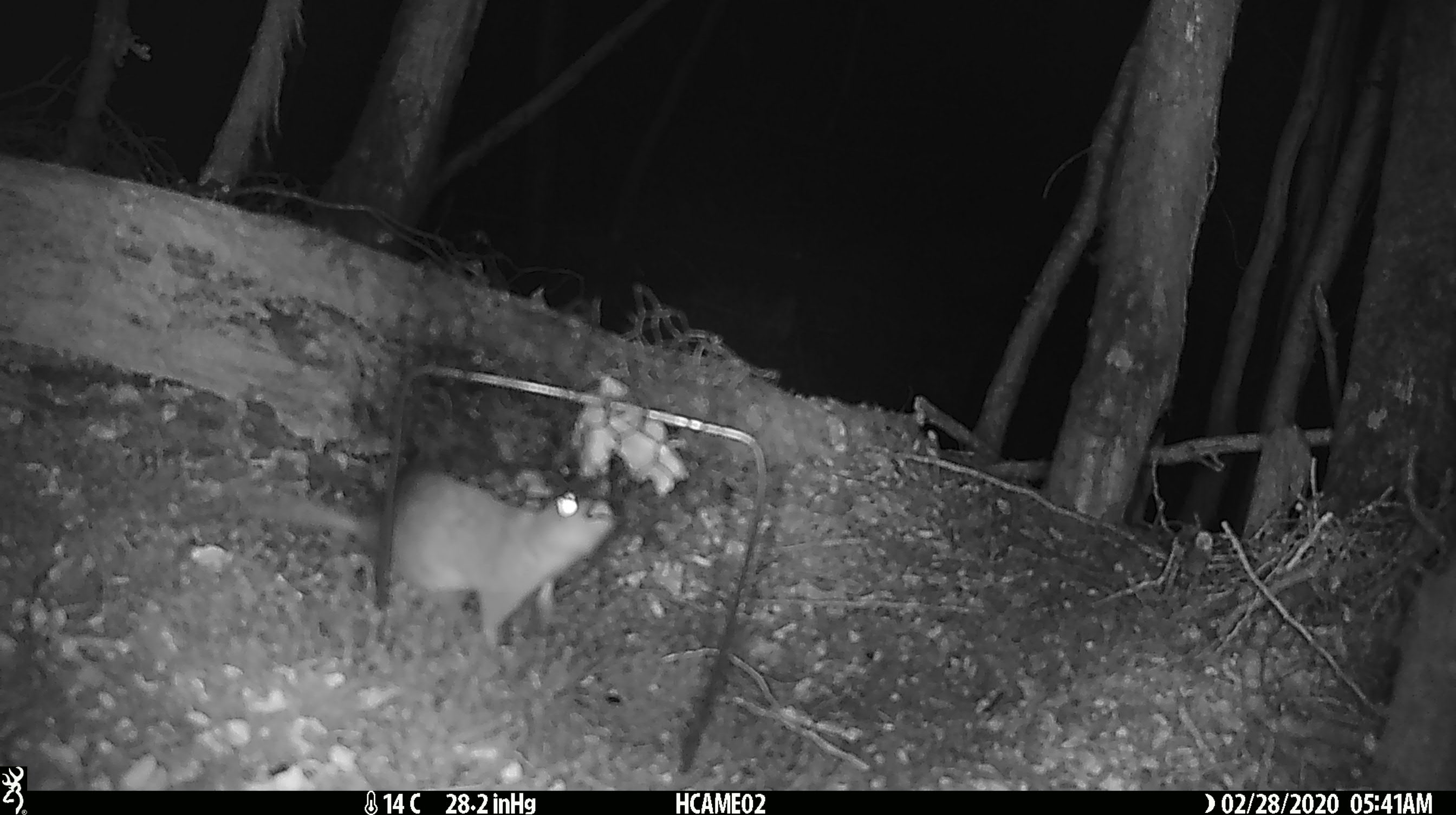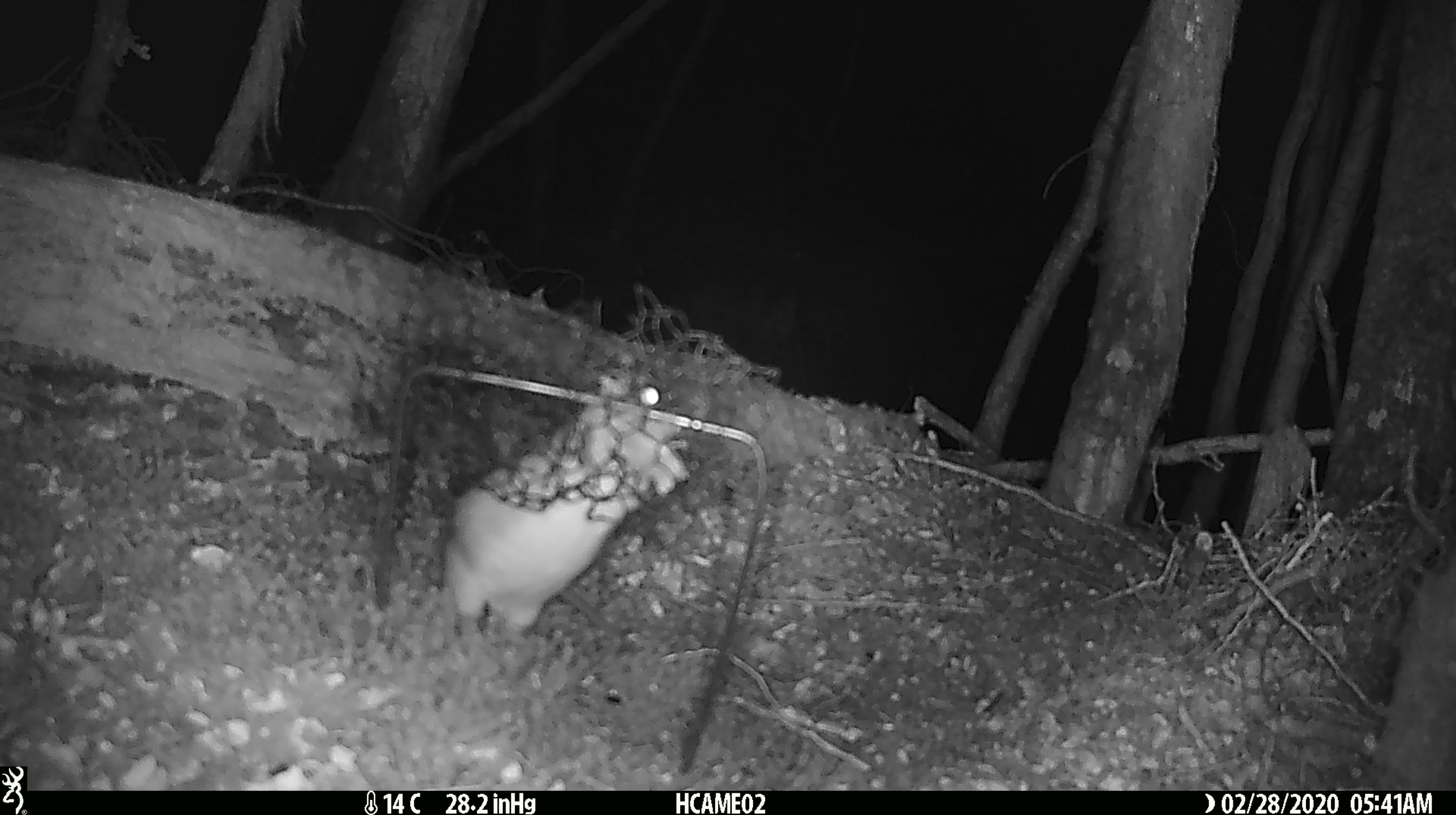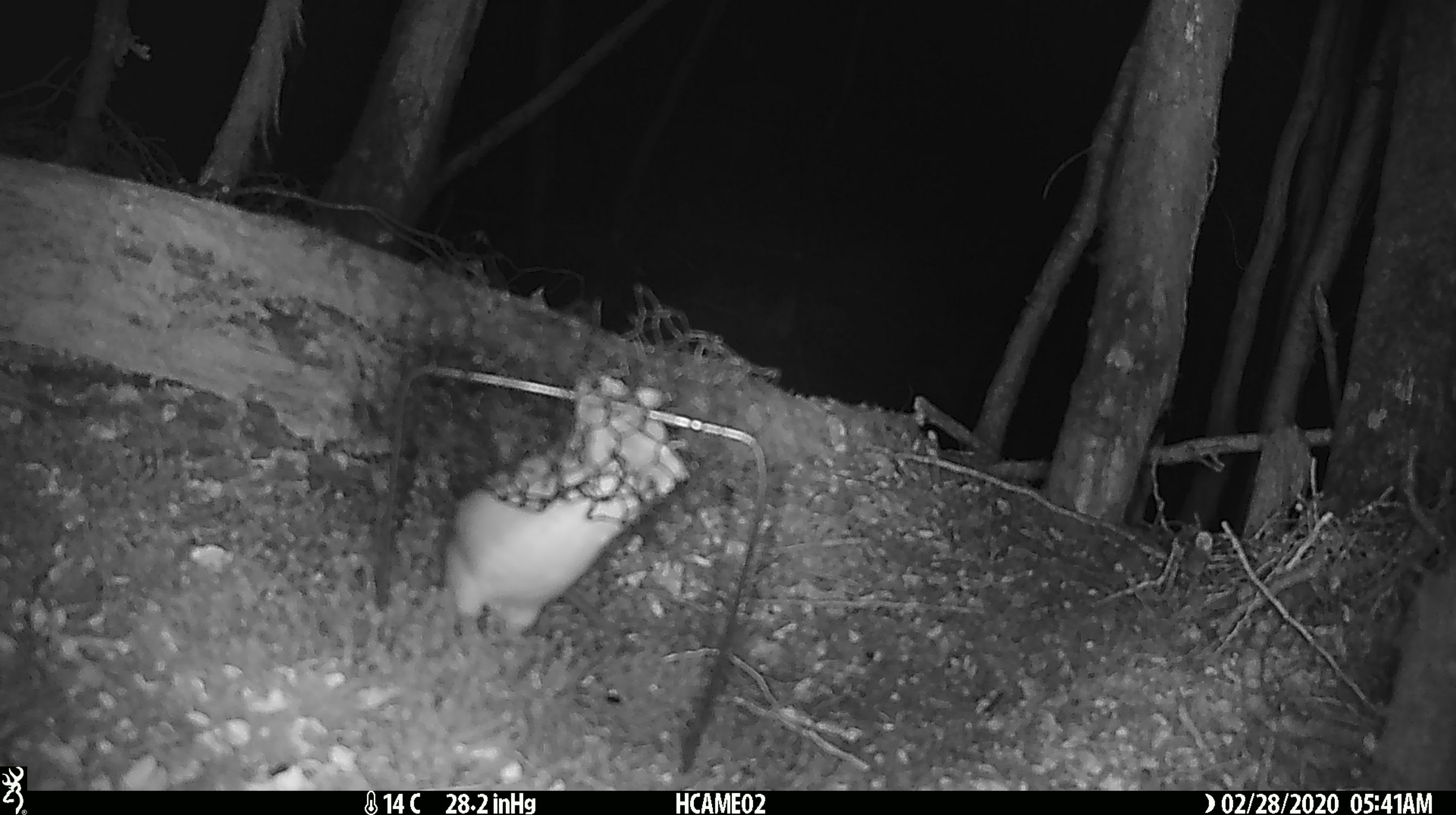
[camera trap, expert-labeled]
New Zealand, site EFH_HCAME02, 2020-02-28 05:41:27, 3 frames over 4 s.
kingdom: Animalia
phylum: Chordata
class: Mammalia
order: Rodentia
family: Muridae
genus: Rattus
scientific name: Rattus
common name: rat